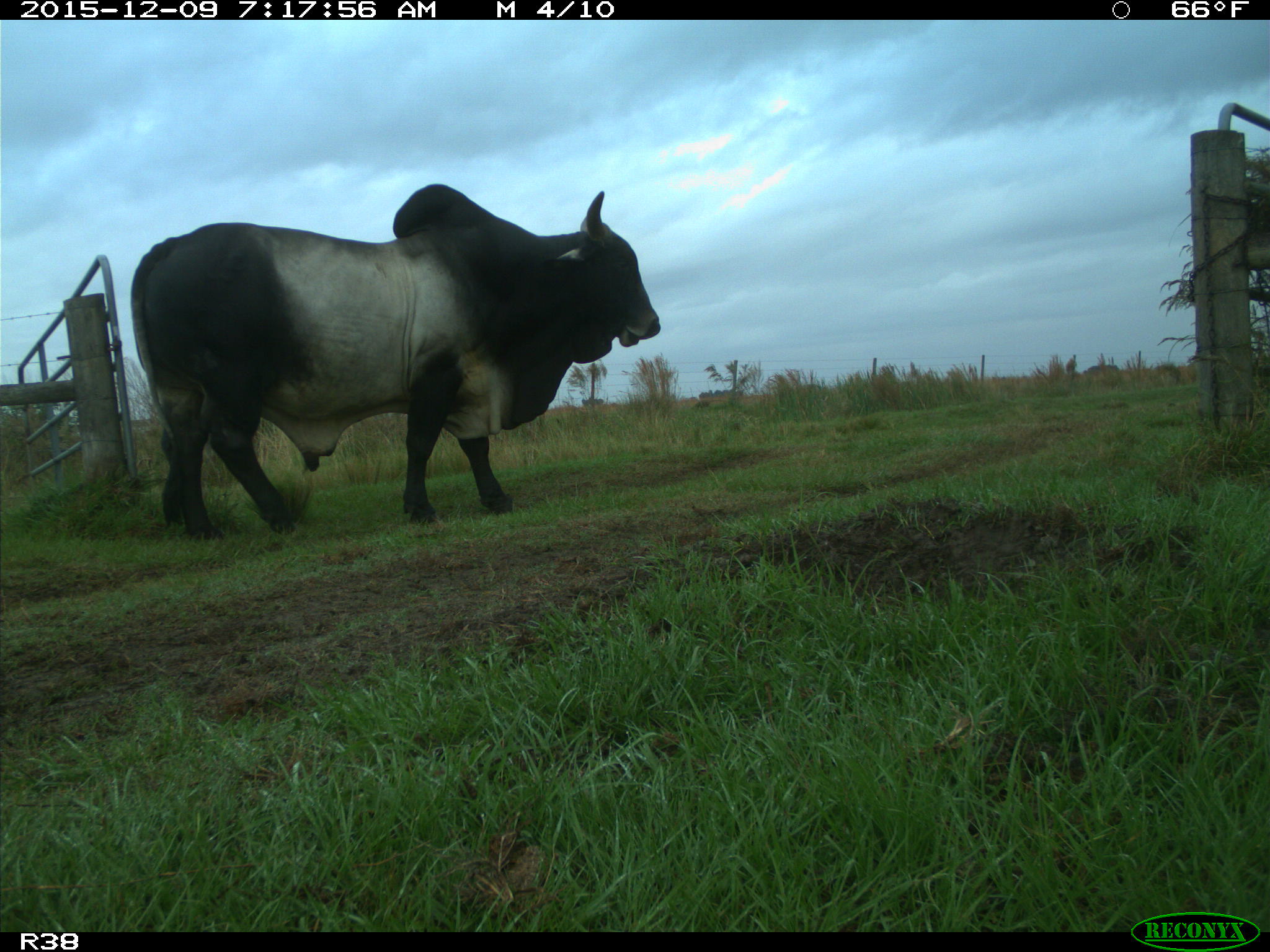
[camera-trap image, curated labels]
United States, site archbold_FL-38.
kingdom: Animalia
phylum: Chordata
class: Mammalia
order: Artiodactyla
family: Bovidae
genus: Bos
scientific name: Bos taurus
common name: domestic cow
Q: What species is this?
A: Bos taurus (domestic cow).